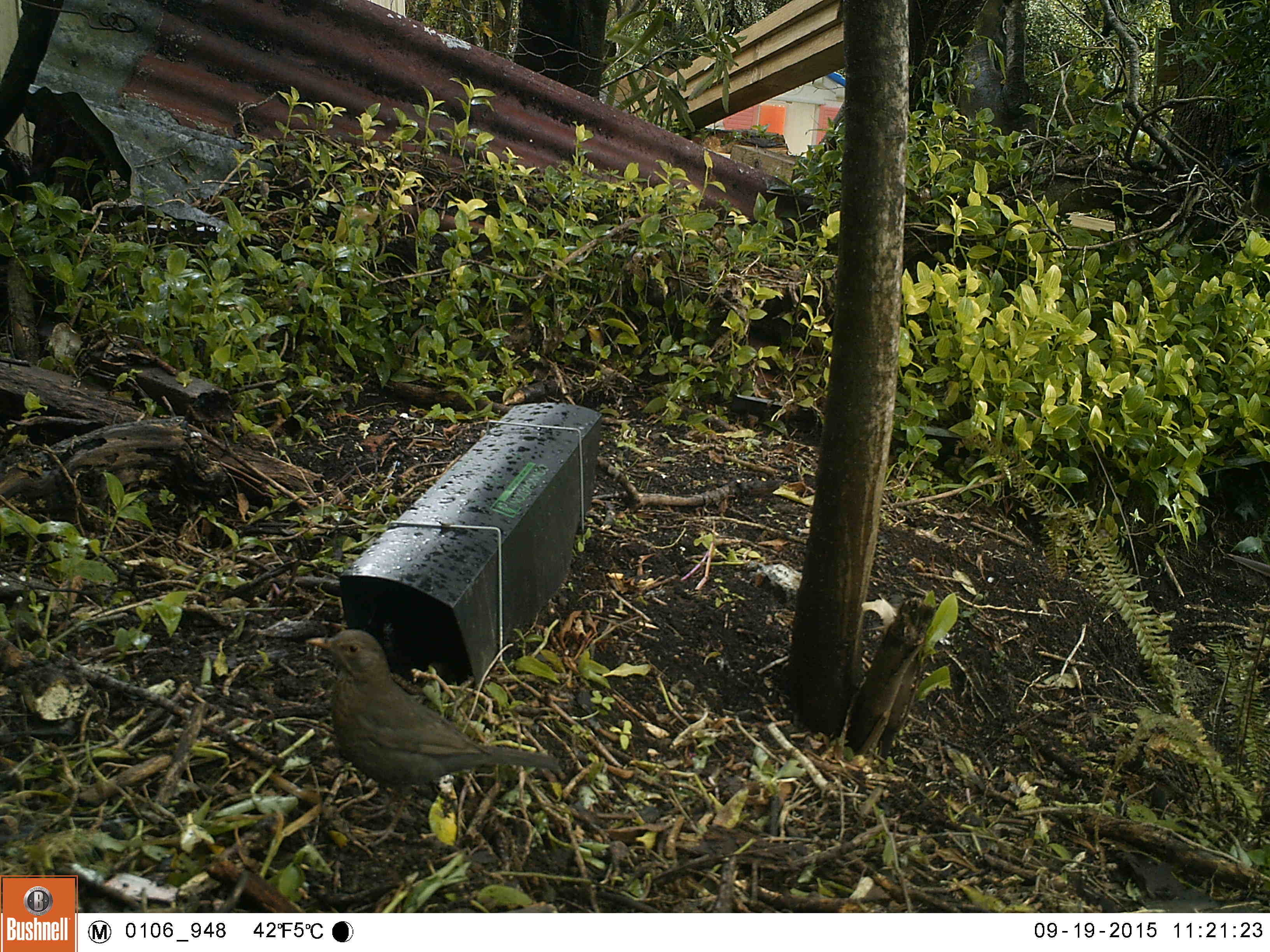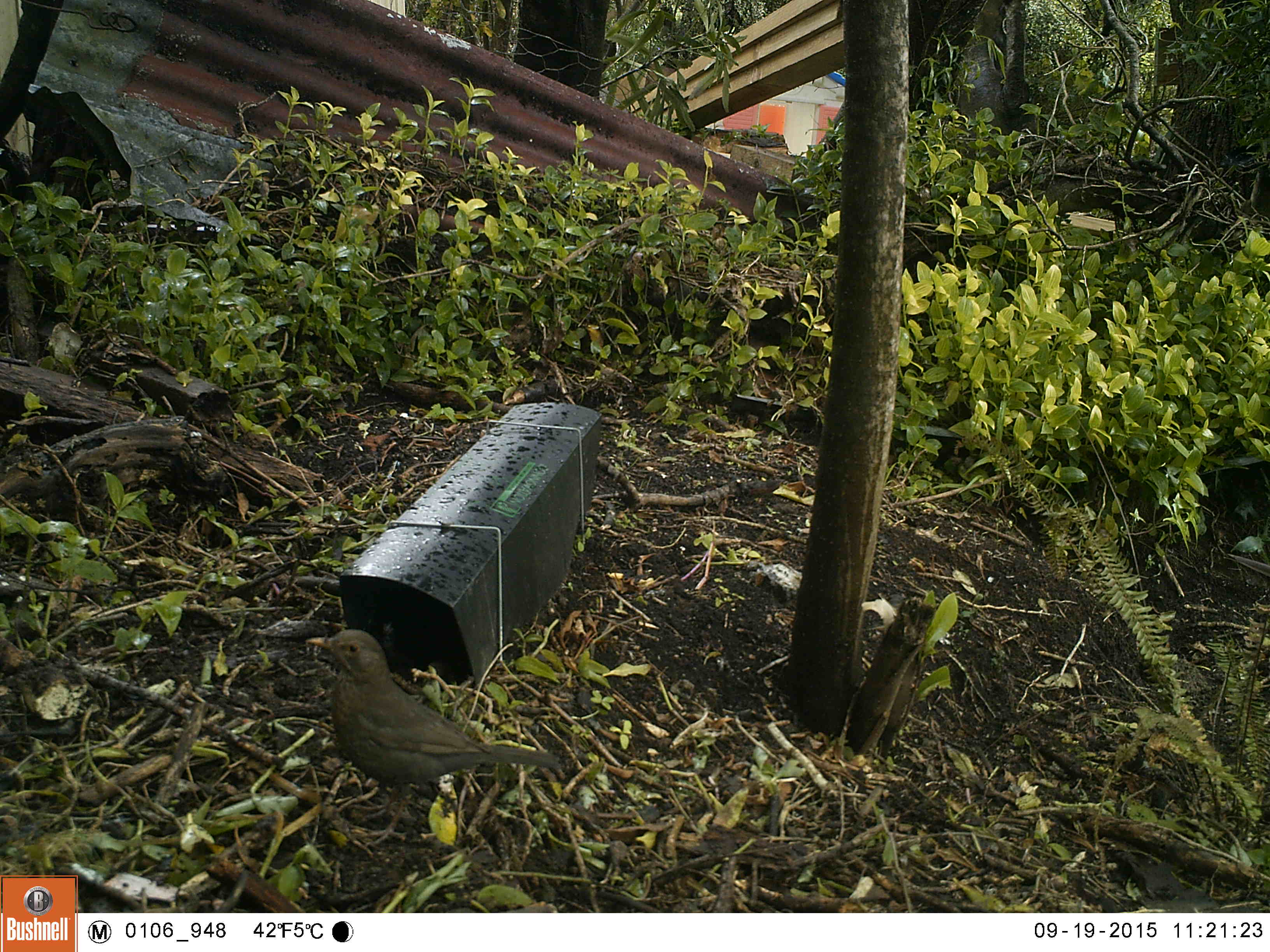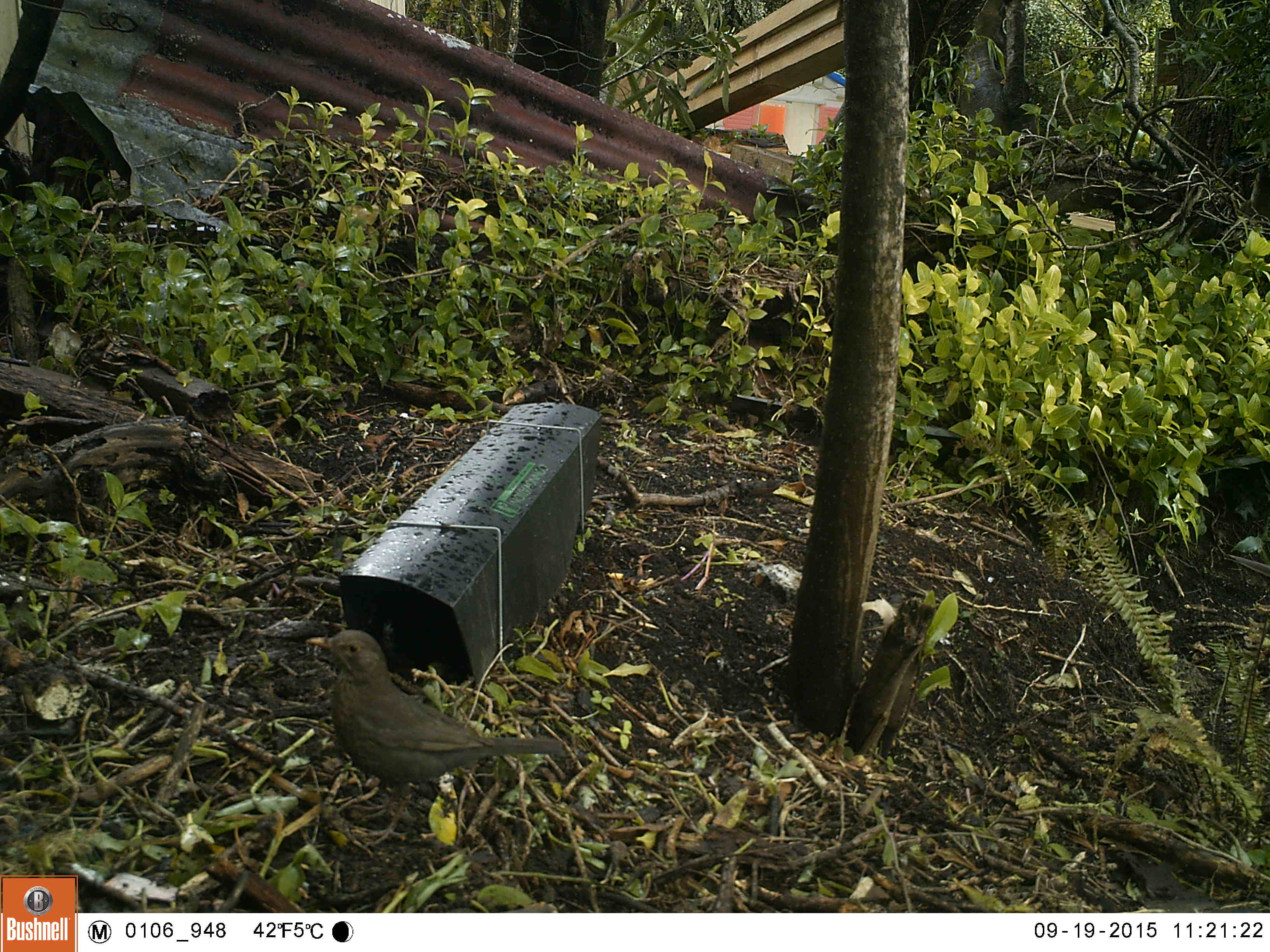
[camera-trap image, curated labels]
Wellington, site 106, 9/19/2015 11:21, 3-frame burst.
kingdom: Animalia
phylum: Chordata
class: Aves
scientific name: Aves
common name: bird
Bird (Aves).